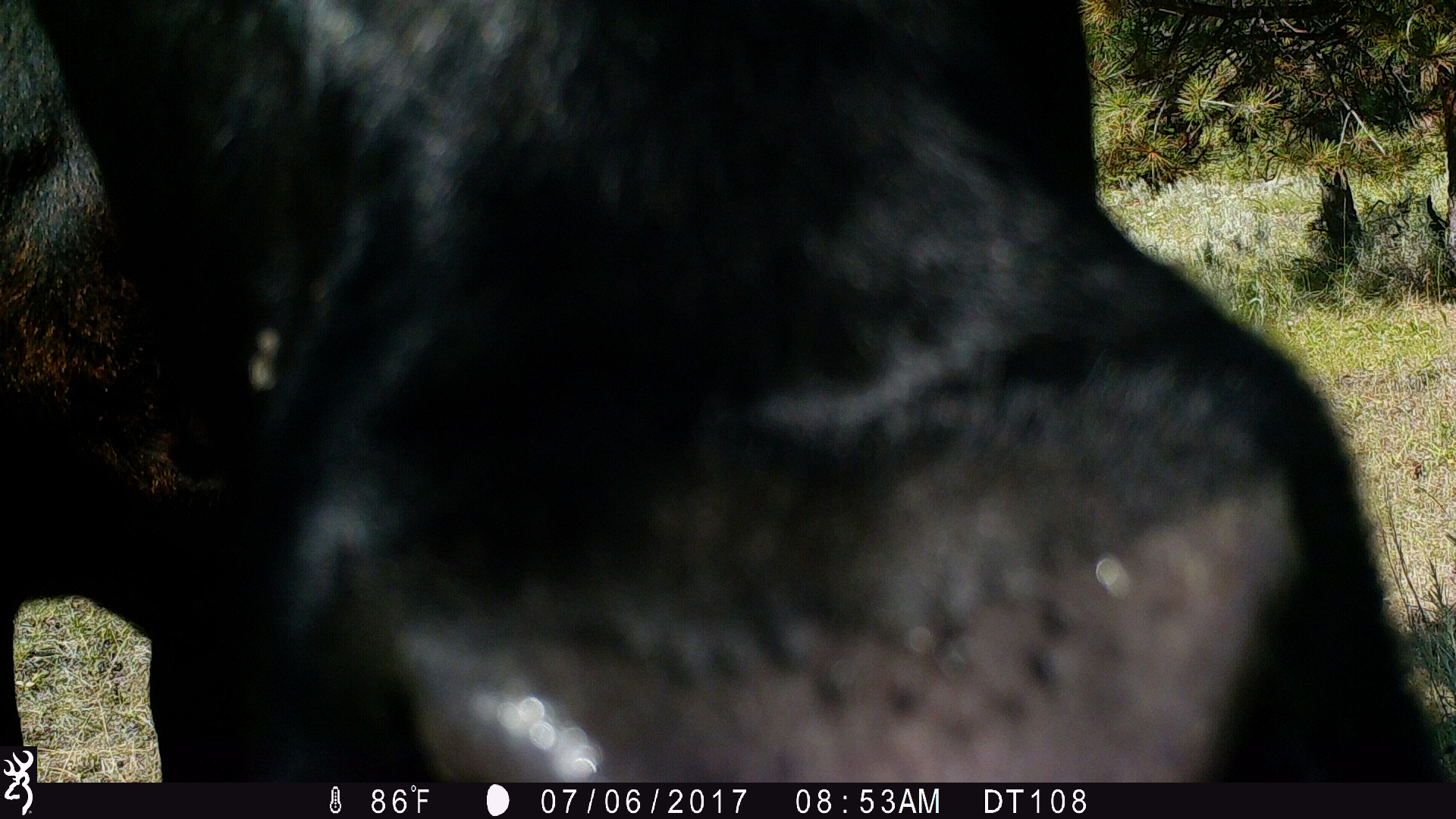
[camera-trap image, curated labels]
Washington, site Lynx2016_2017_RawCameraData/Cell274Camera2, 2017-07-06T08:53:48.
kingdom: Animalia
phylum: Chordata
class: Mammalia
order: Artiodactyla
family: Bovidae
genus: Bos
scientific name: Bos taurus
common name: domestic cattle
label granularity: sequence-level